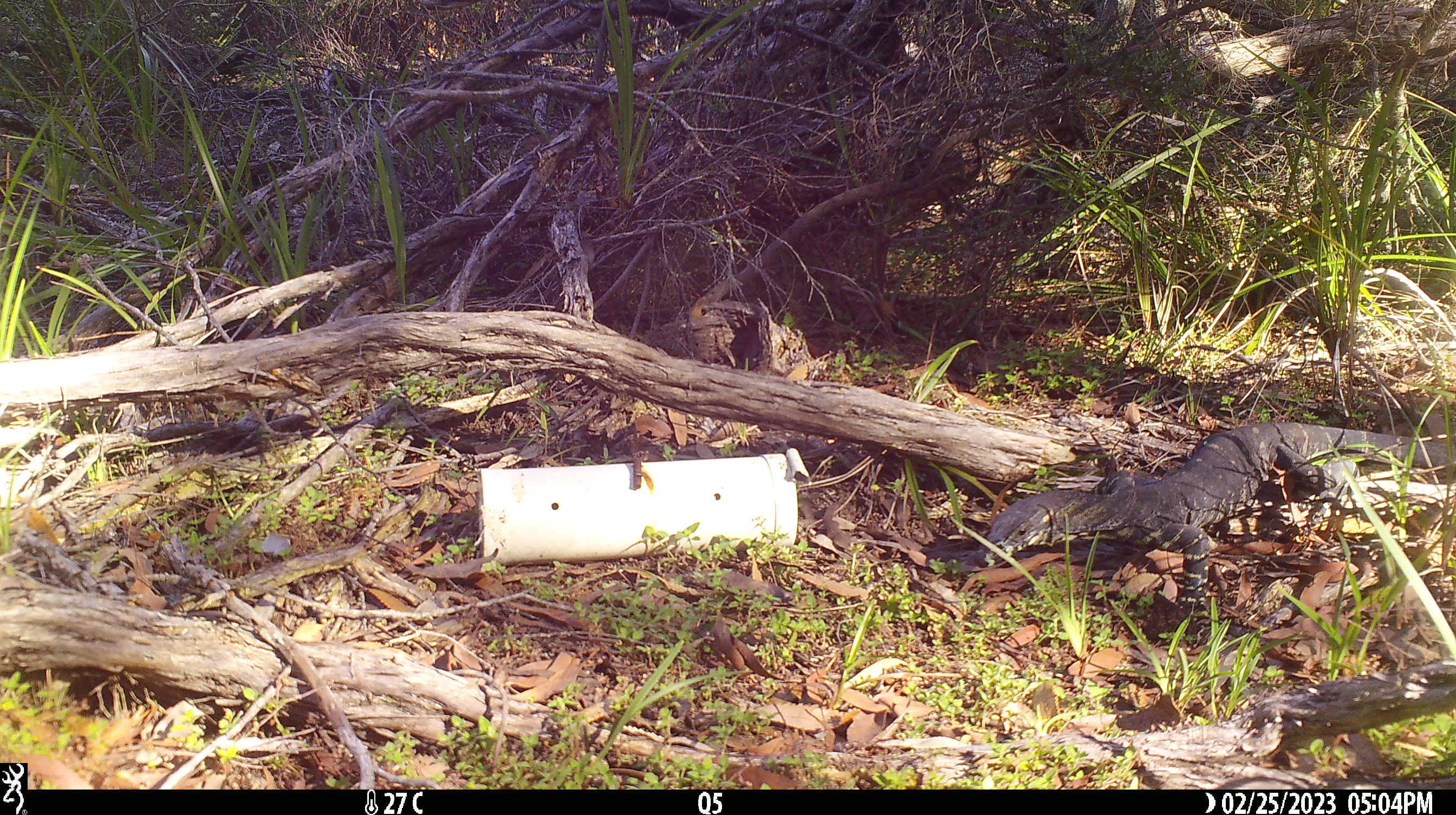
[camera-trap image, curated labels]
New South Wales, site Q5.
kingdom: Animalia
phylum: Chordata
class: Reptilia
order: Squamata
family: Varanidae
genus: Varanus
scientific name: Varanus varius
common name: lace monitor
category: goanna